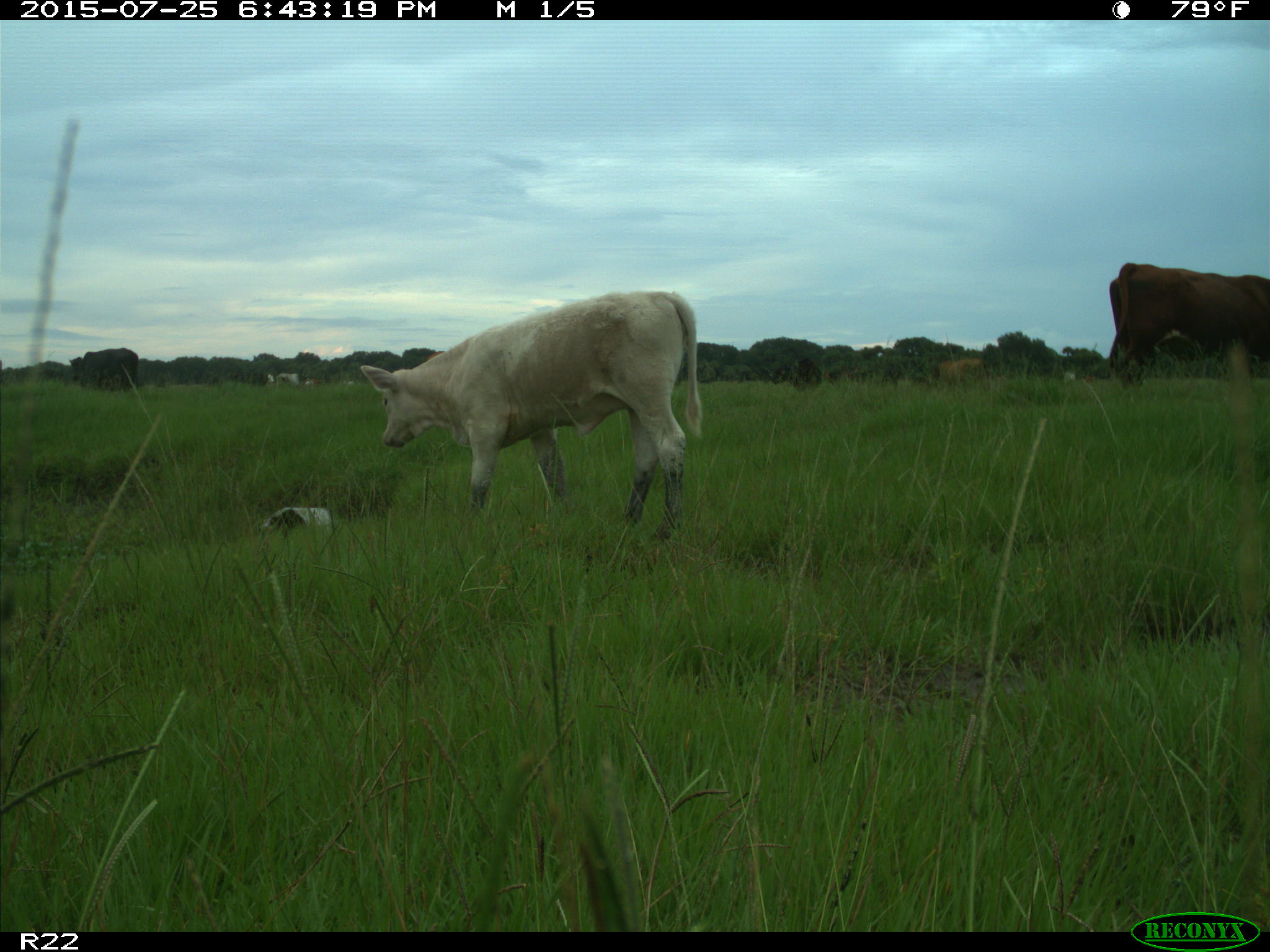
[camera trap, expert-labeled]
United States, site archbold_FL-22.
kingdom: Animalia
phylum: Chordata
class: Mammalia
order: Artiodactyla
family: Bovidae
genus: Bos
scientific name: Bos taurus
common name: domestic cow